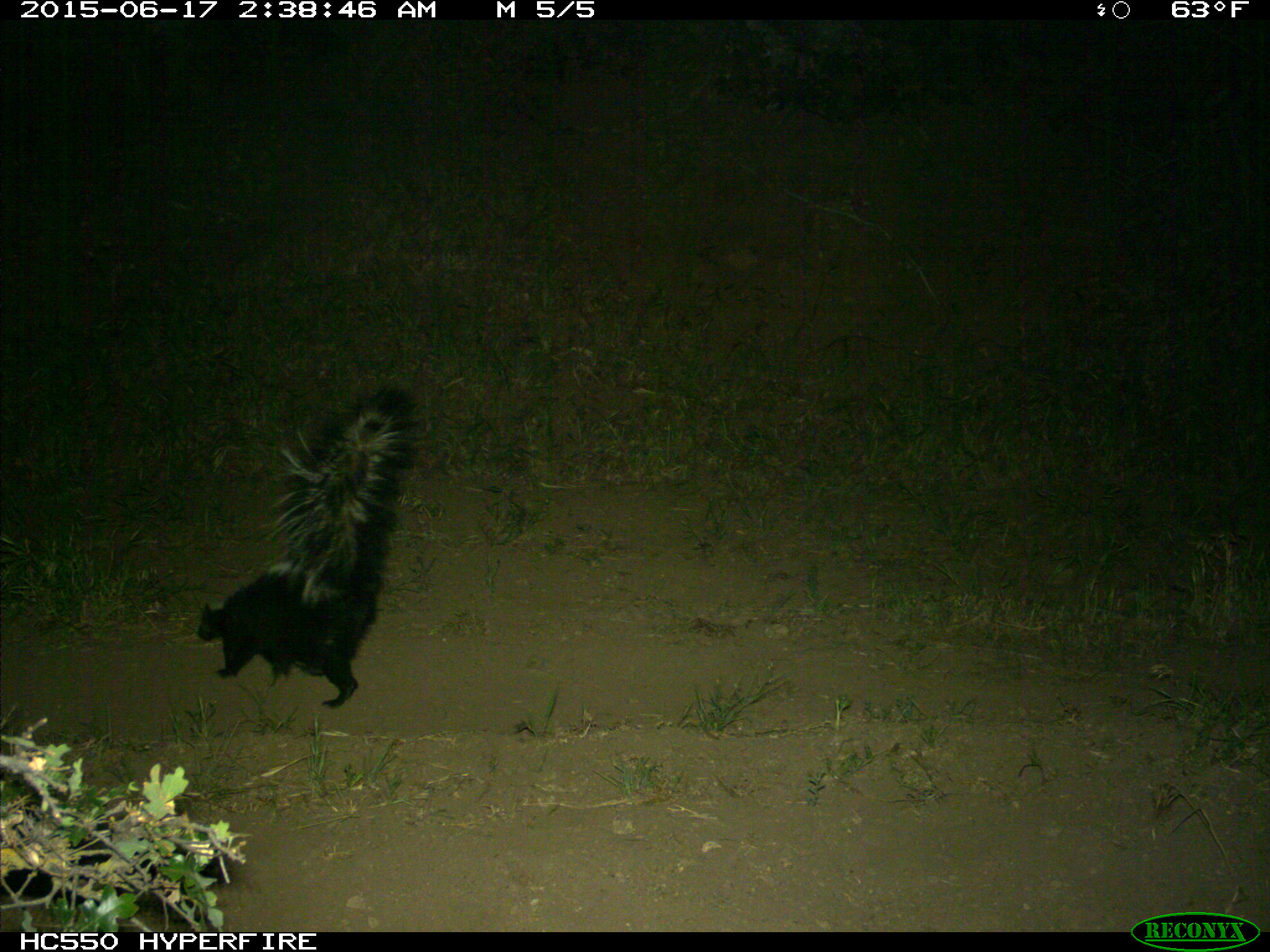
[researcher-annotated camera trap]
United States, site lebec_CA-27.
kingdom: Animalia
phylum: Chordata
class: Mammalia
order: Carnivora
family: Mephitidae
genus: Mephitis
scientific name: Mephitis mephitis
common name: striped skunk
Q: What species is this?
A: Mephitis mephitis (striped skunk).